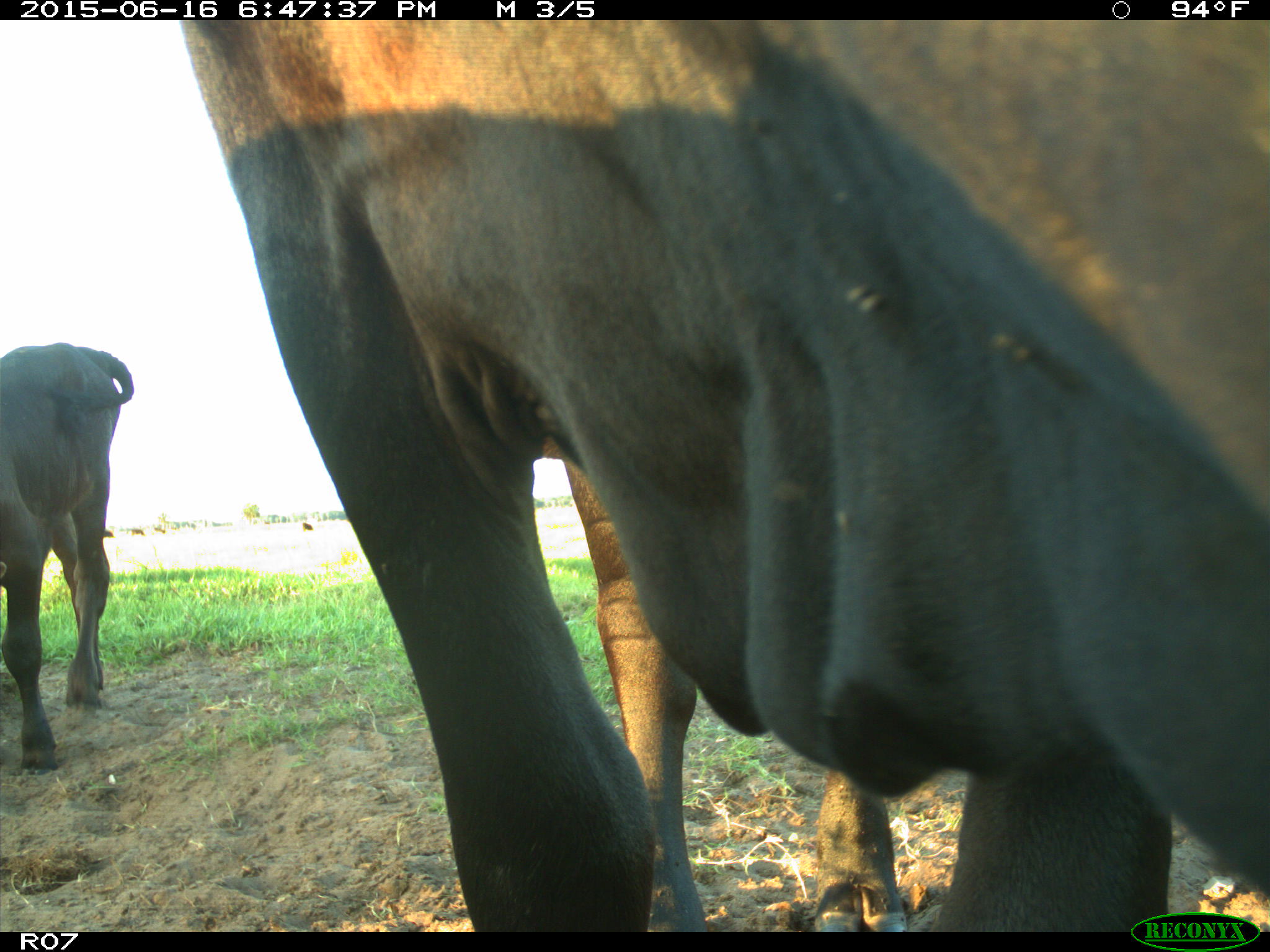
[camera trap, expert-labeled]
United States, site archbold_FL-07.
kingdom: Animalia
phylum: Chordata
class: Mammalia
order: Artiodactyla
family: Bovidae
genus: Bos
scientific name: Bos taurus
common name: domestic cow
Bos taurus (domestic cow).